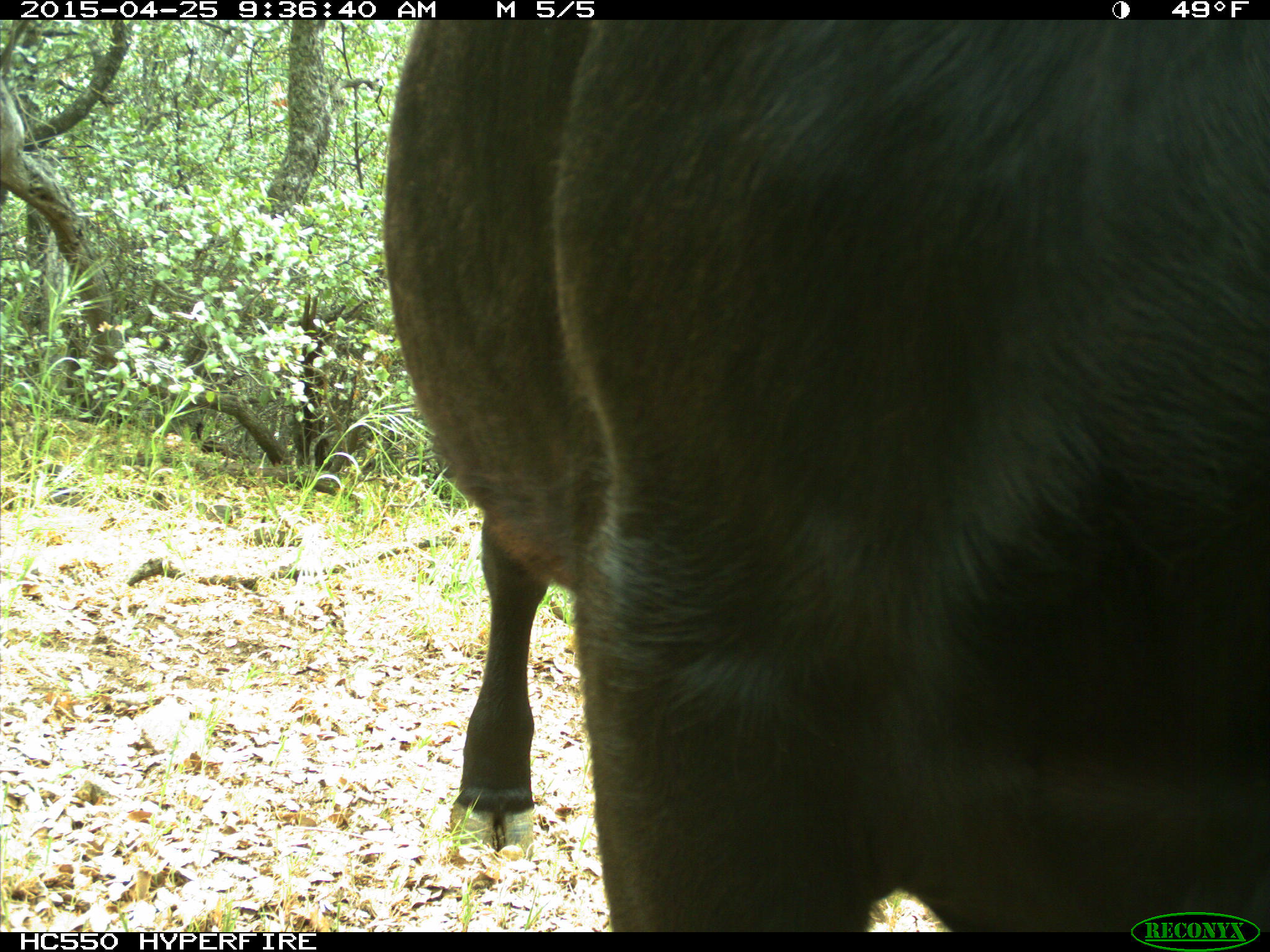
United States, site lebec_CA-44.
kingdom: Animalia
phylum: Chordata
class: Mammalia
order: Artiodactyla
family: Suidae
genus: Sus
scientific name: Sus scrofa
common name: wild boar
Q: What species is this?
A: Sus scrofa (wild boar).